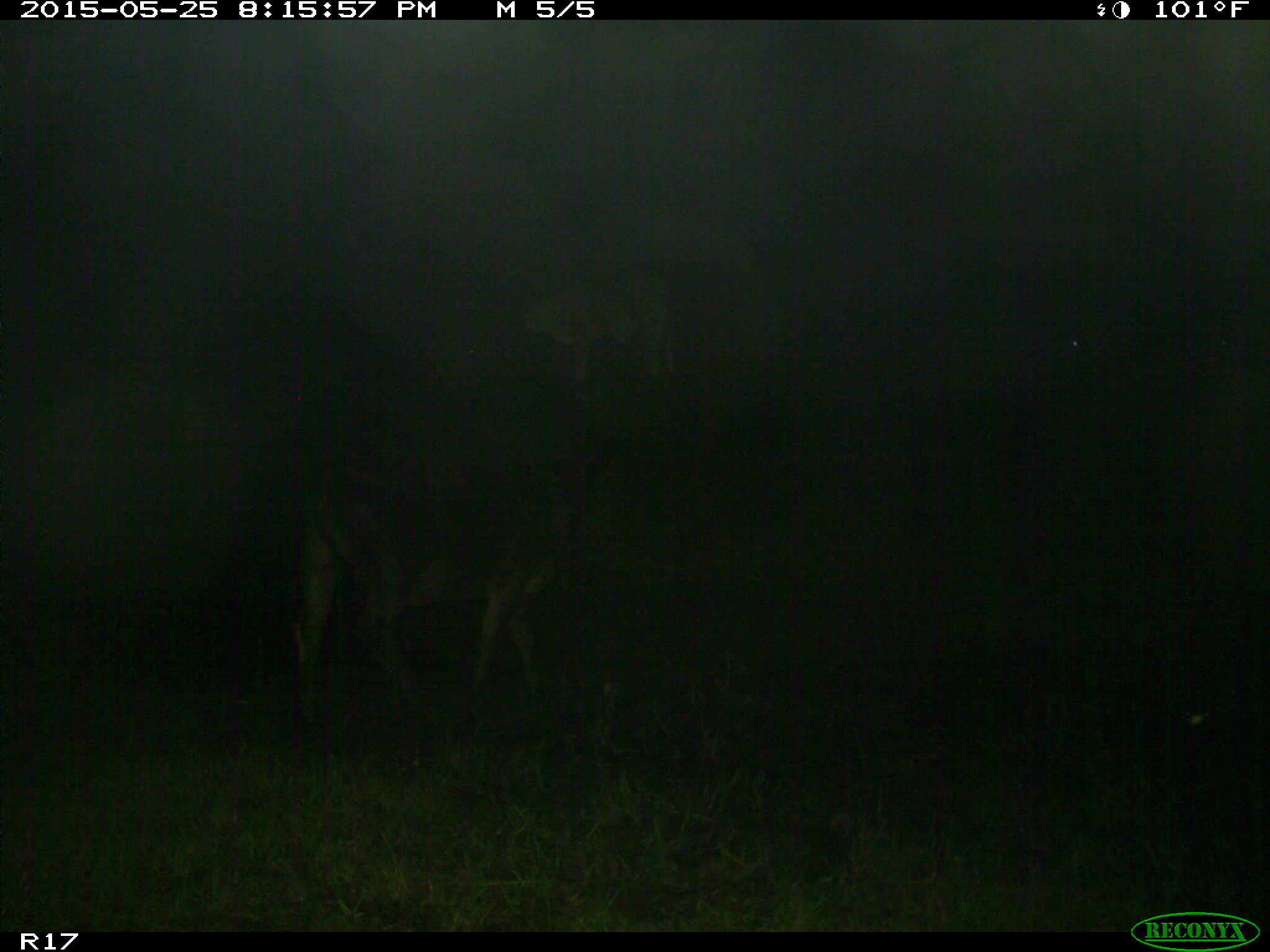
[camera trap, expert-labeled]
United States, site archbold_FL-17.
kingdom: Animalia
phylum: Chordata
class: Mammalia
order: Artiodactyla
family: Bovidae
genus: Bos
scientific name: Bos taurus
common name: domestic cow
Bos taurus (domestic cow).